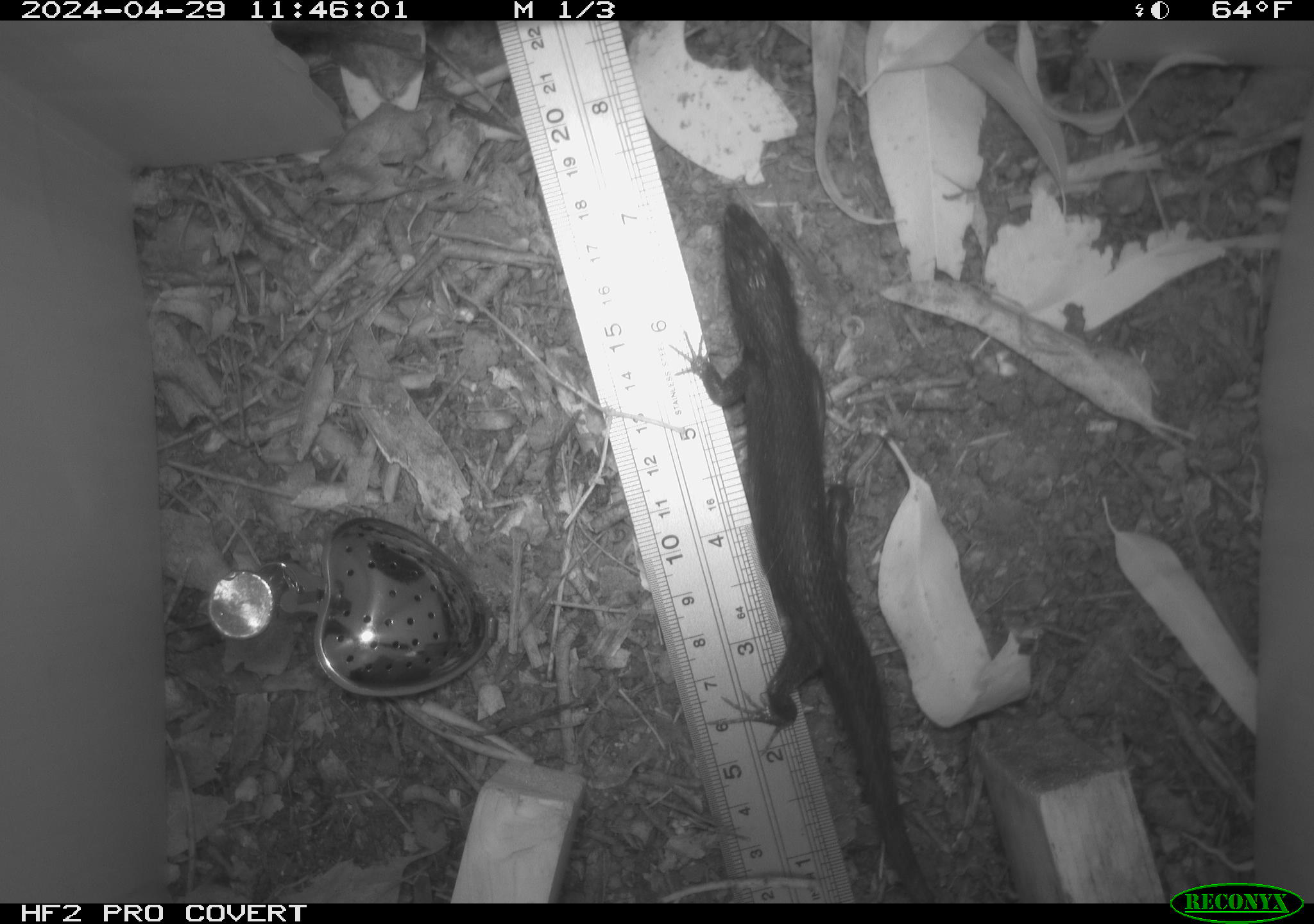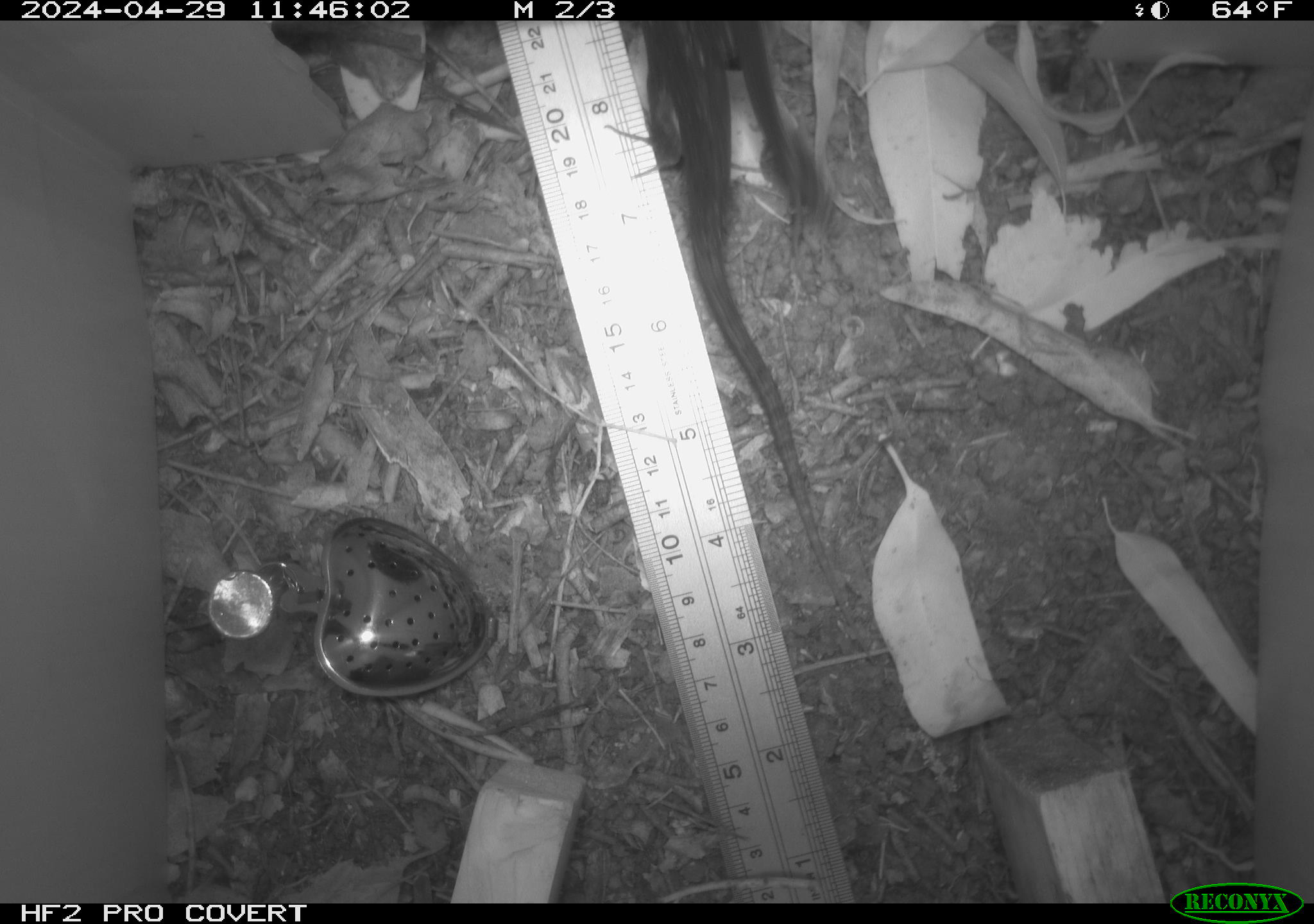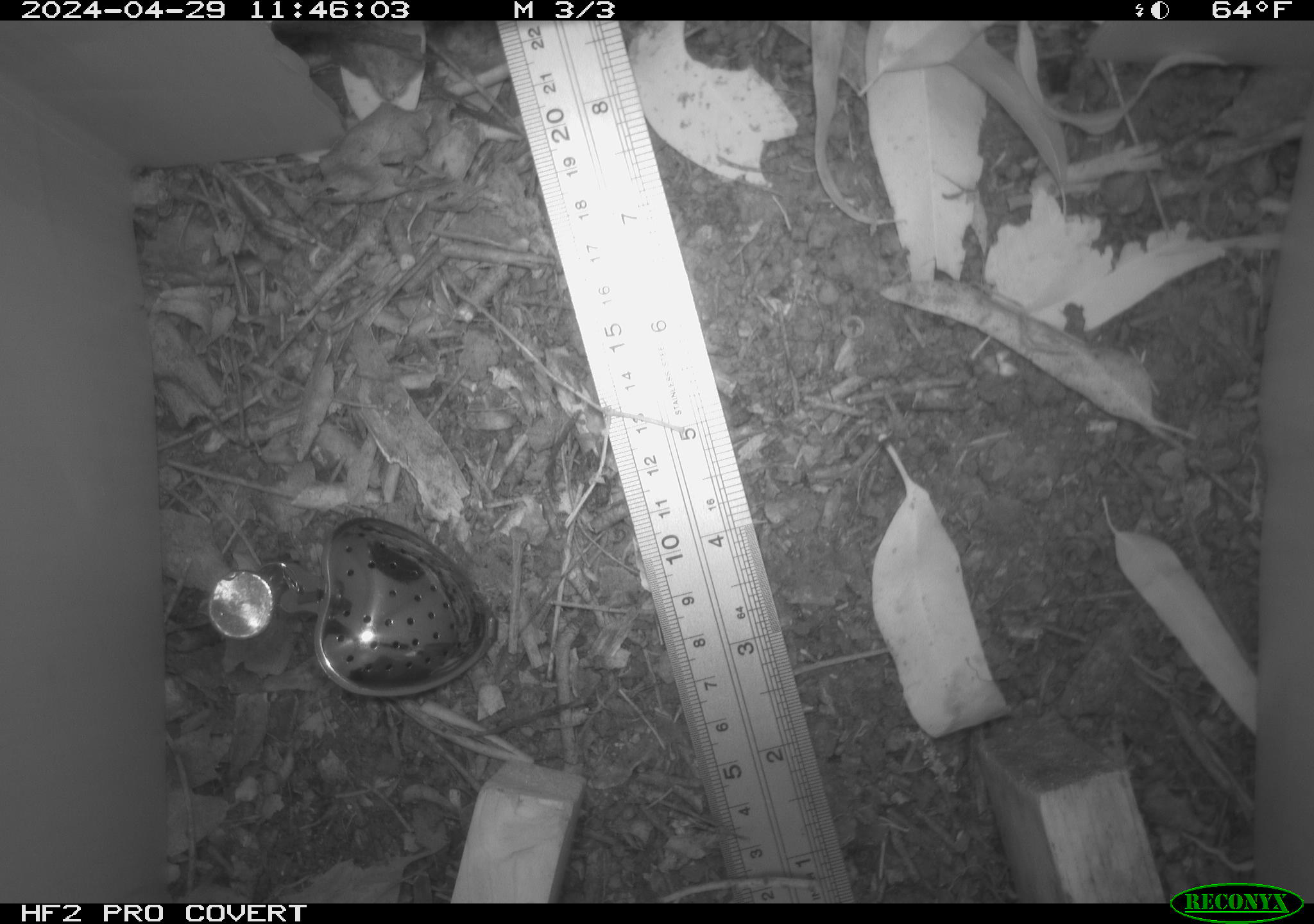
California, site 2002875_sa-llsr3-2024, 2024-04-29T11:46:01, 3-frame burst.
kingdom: Animalia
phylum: Chordata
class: Reptilia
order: Squamata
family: Phrynosomatidae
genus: Sceloporus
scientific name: Sceloporus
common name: spiny lizards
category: sceloporus species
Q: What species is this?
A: Sceloporus species (spiny lizards) (Sceloporus).